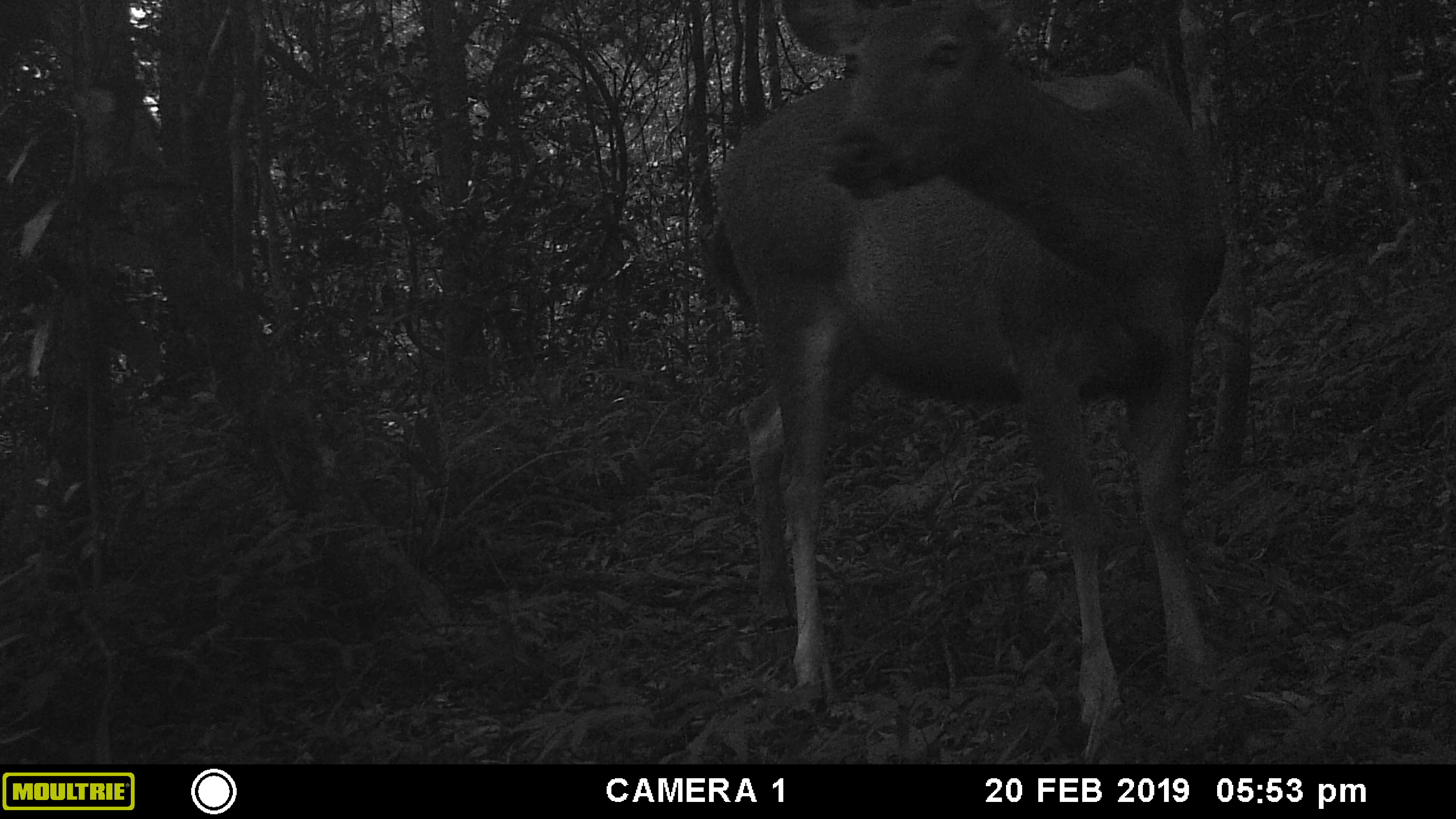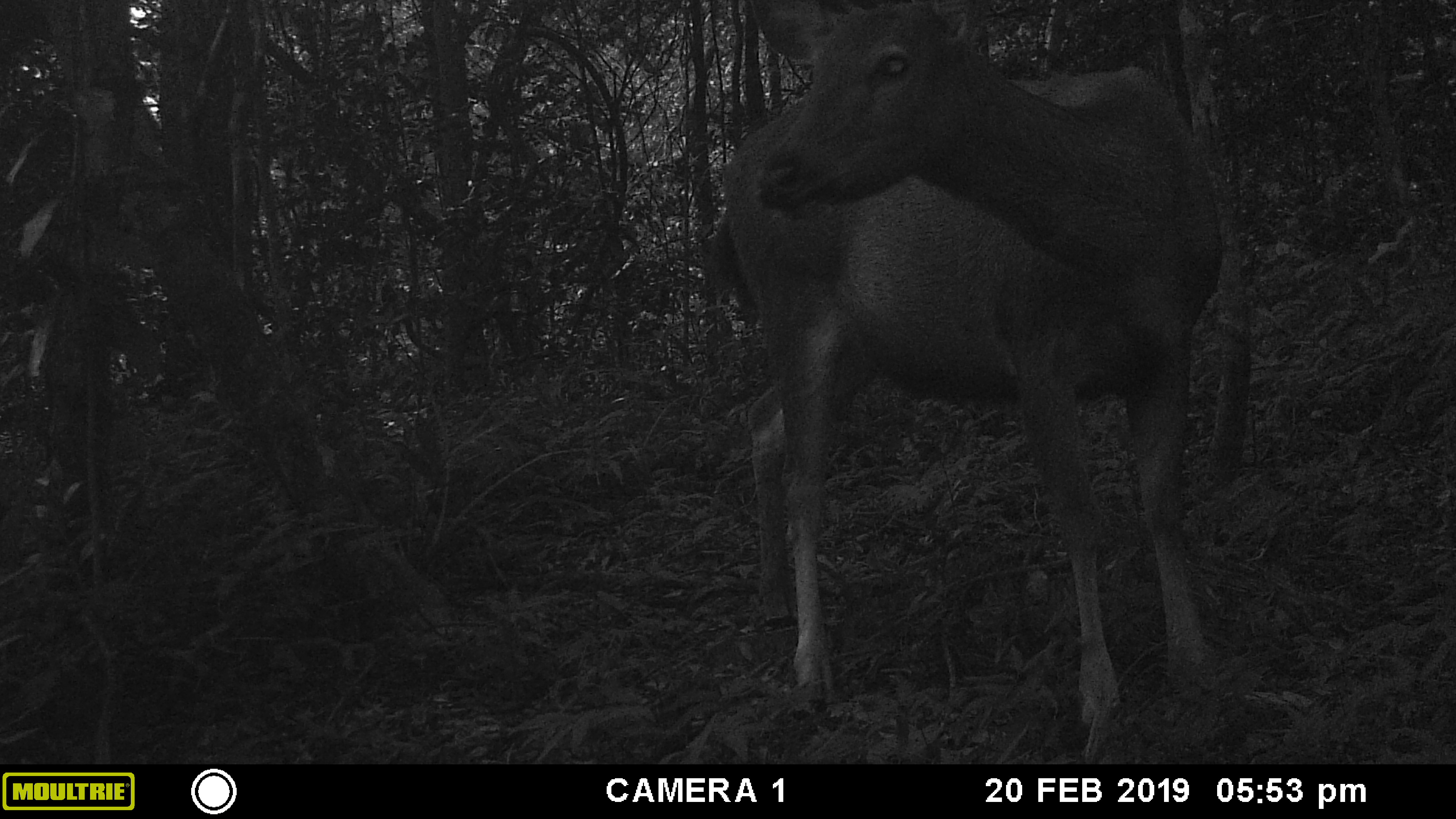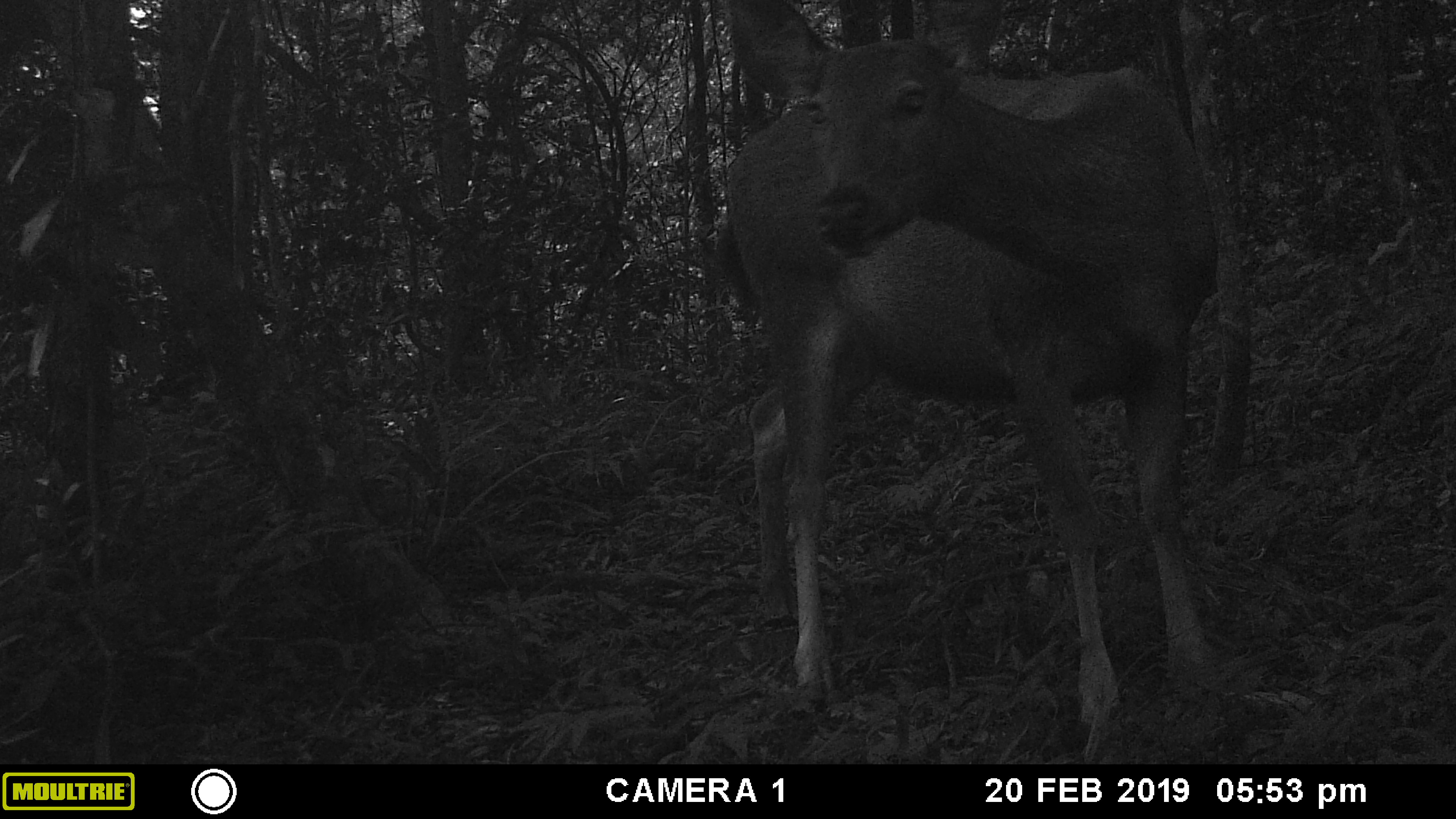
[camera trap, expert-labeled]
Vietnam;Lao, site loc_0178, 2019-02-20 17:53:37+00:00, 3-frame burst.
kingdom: Animalia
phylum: Chordata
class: Mammalia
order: Artiodactyla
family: Cervidae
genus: Rusa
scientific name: Rusa unicolor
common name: sambar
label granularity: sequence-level